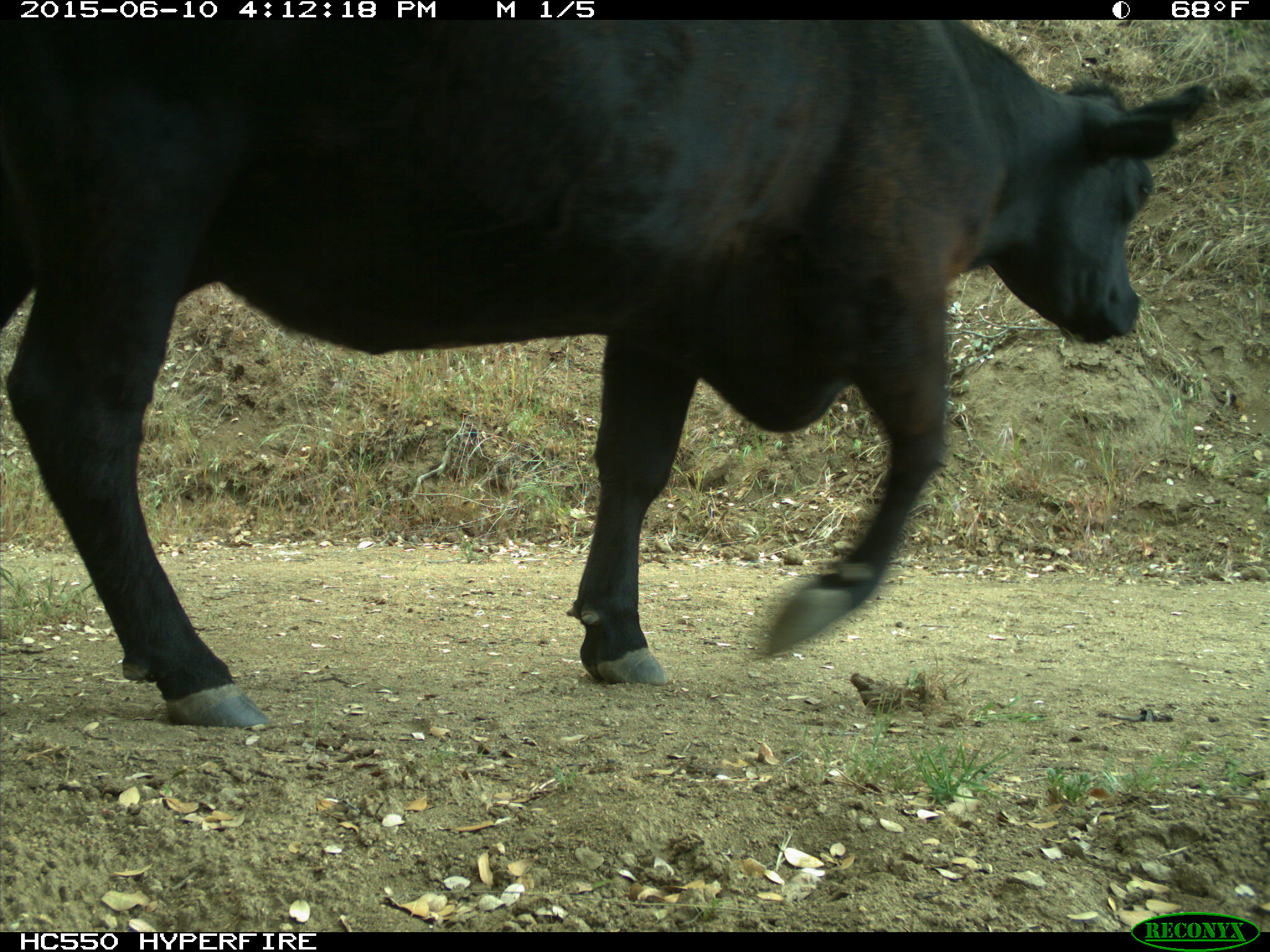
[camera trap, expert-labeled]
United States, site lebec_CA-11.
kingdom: Animalia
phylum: Chordata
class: Mammalia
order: Artiodactyla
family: Bovidae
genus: Bos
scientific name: Bos taurus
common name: domestic cow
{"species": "Bos taurus (domestic cow)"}